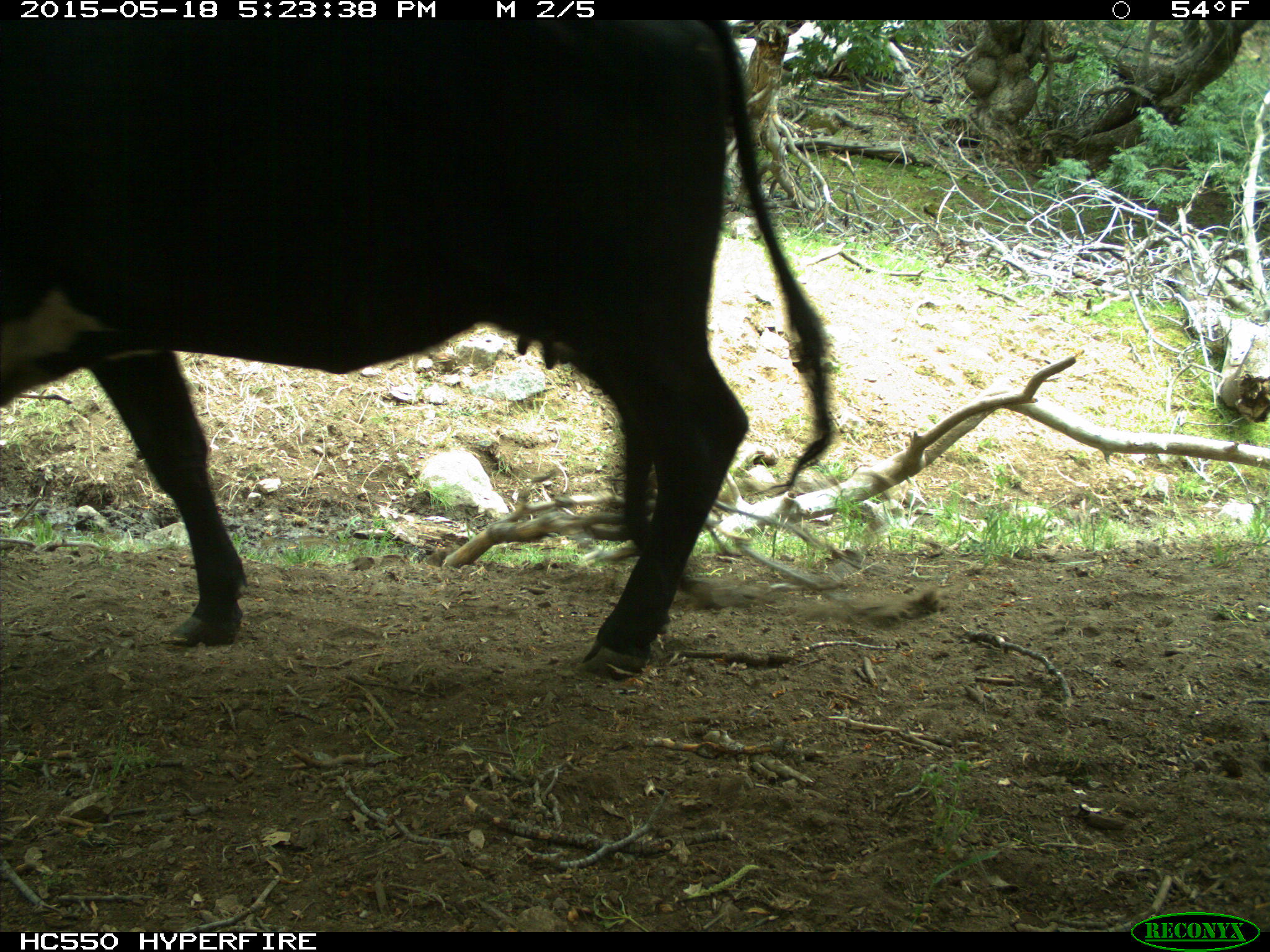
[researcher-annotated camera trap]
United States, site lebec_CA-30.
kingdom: Animalia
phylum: Chordata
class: Mammalia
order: Artiodactyla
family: Bovidae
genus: Bos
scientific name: Bos taurus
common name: domestic cow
Bos taurus (domestic cow).